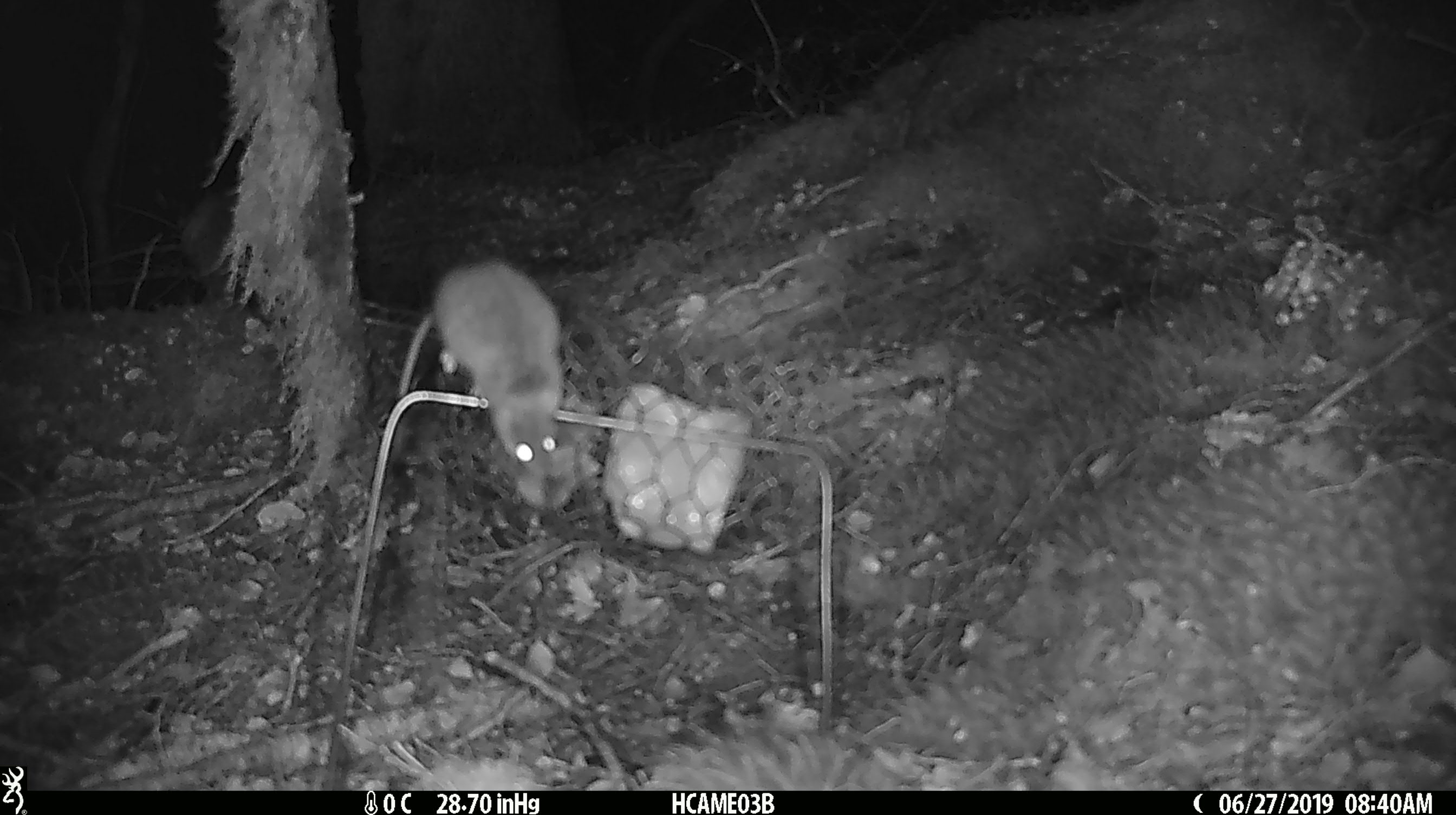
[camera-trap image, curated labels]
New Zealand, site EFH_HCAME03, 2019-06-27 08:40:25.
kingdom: Animalia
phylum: Chordata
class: Mammalia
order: Rodentia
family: Muridae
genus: Mus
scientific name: Mus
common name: mouse